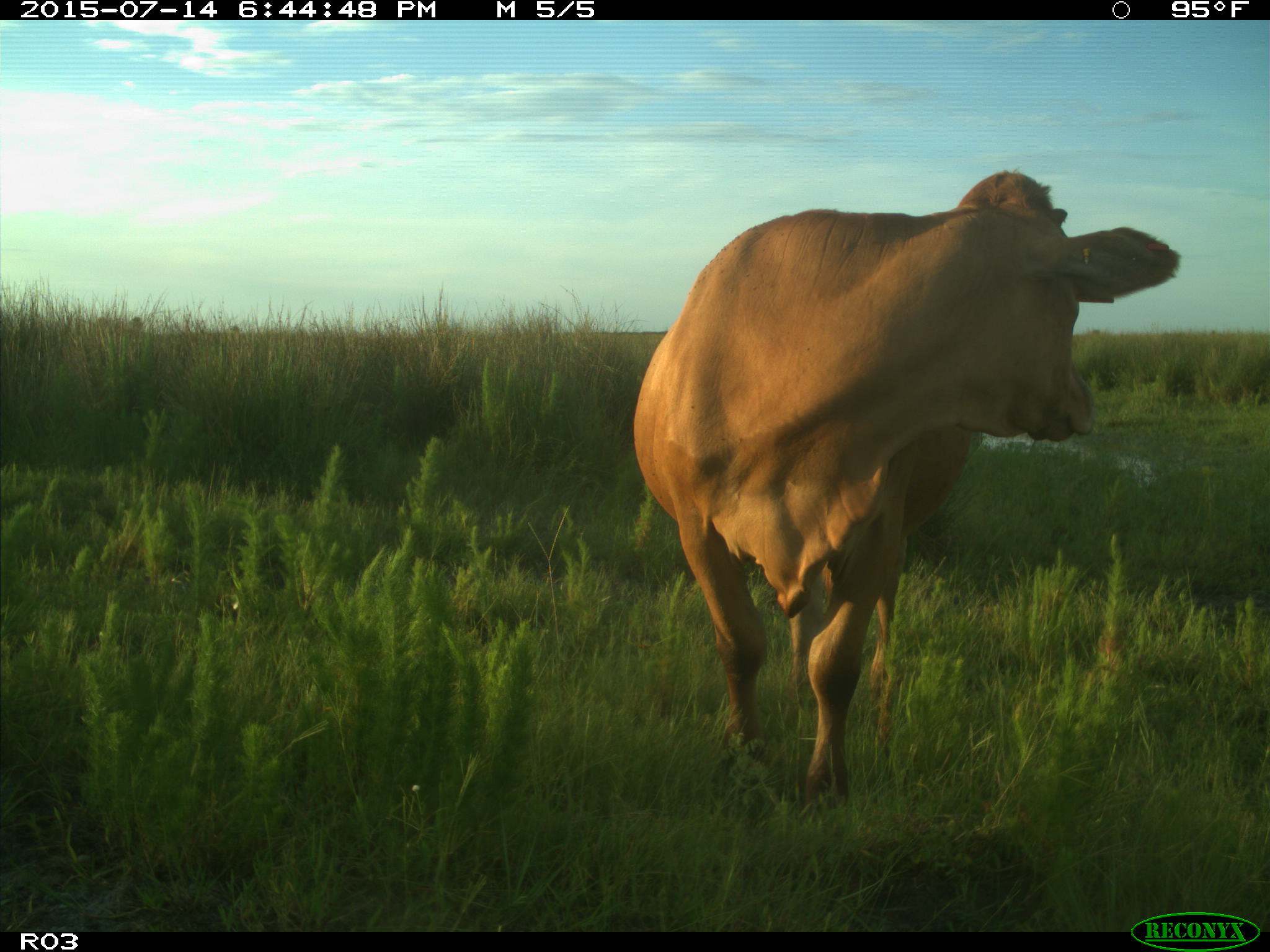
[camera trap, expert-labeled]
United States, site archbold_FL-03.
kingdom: Animalia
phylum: Chordata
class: Mammalia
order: Artiodactyla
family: Bovidae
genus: Bos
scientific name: Bos taurus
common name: domestic cow